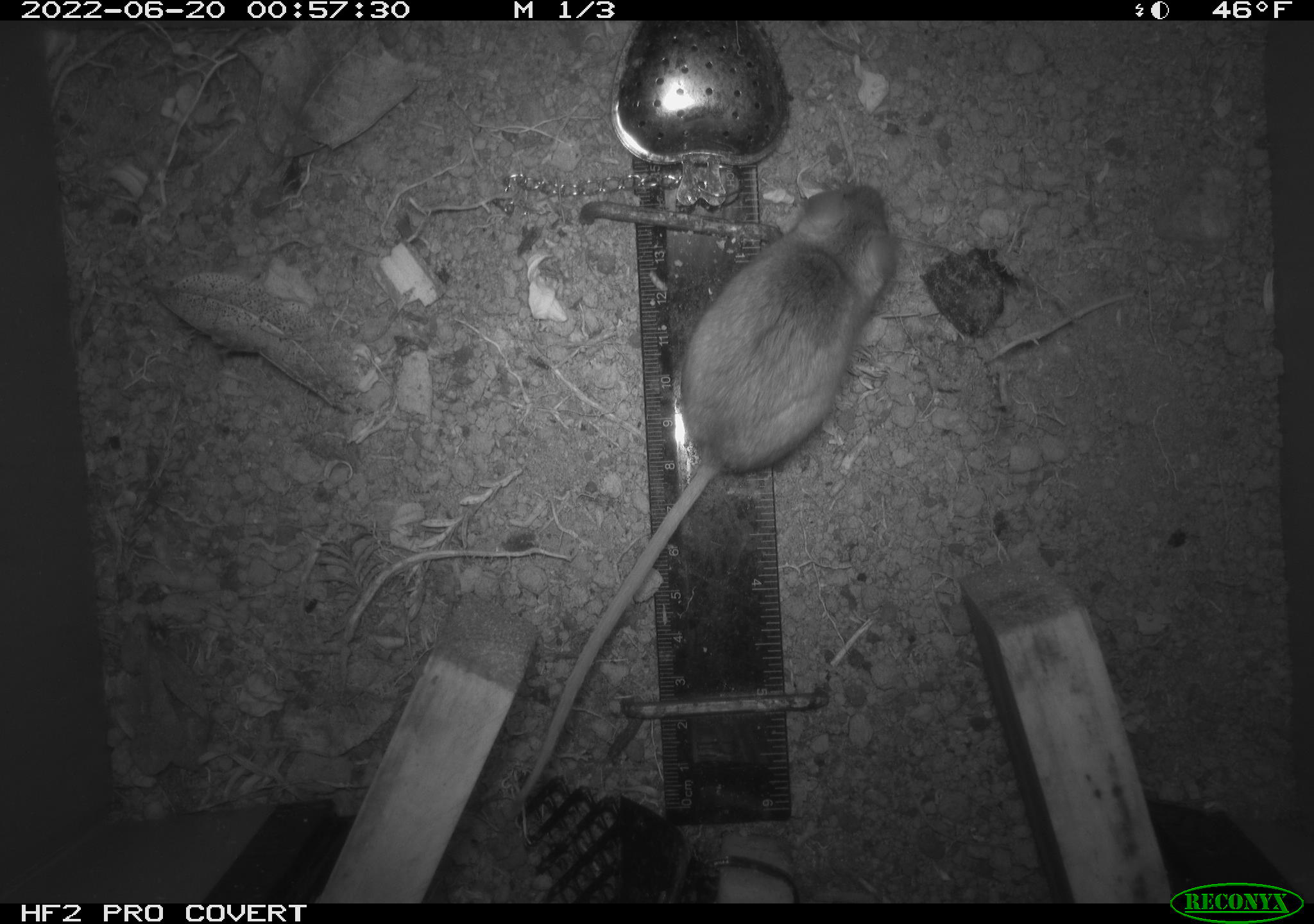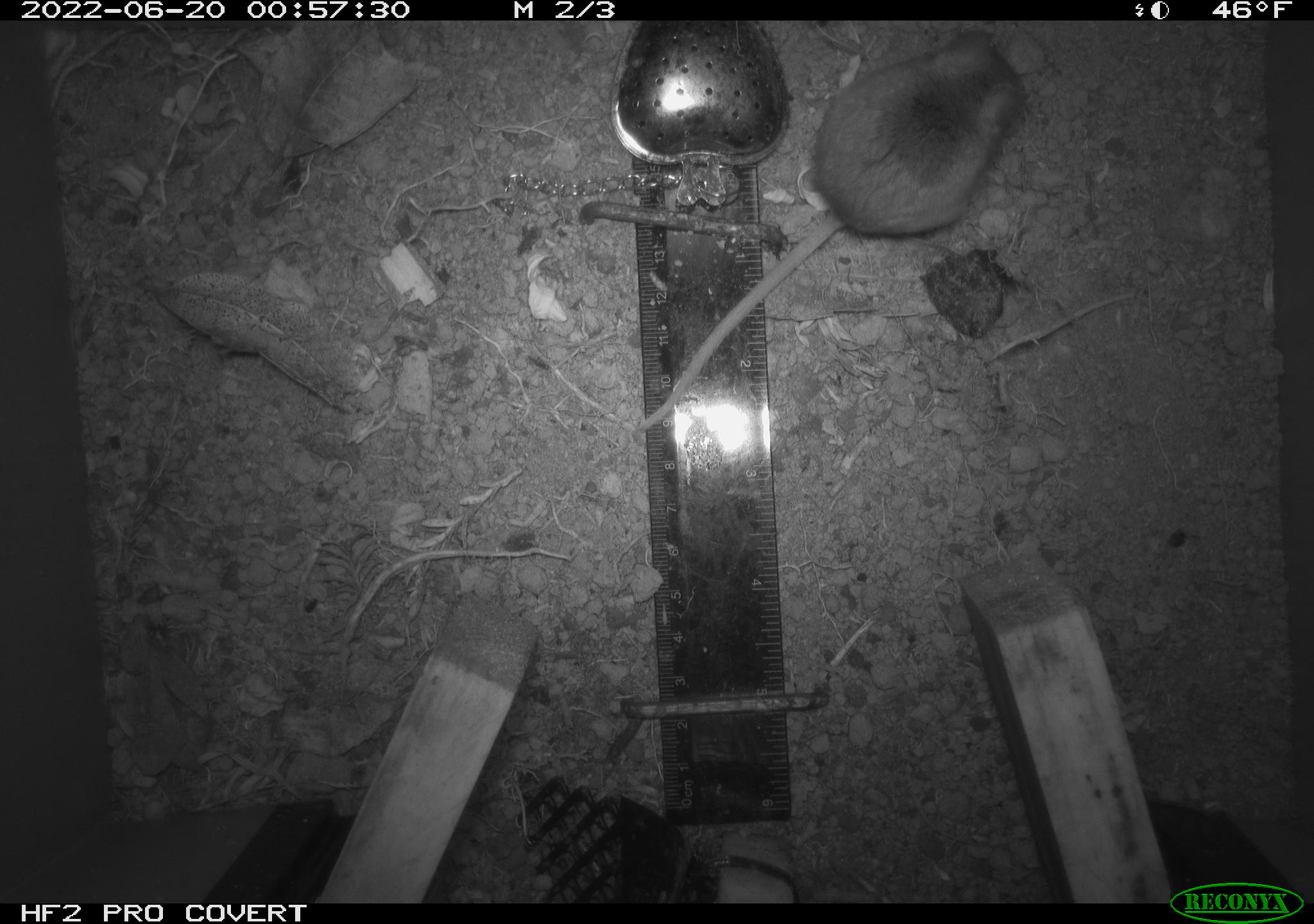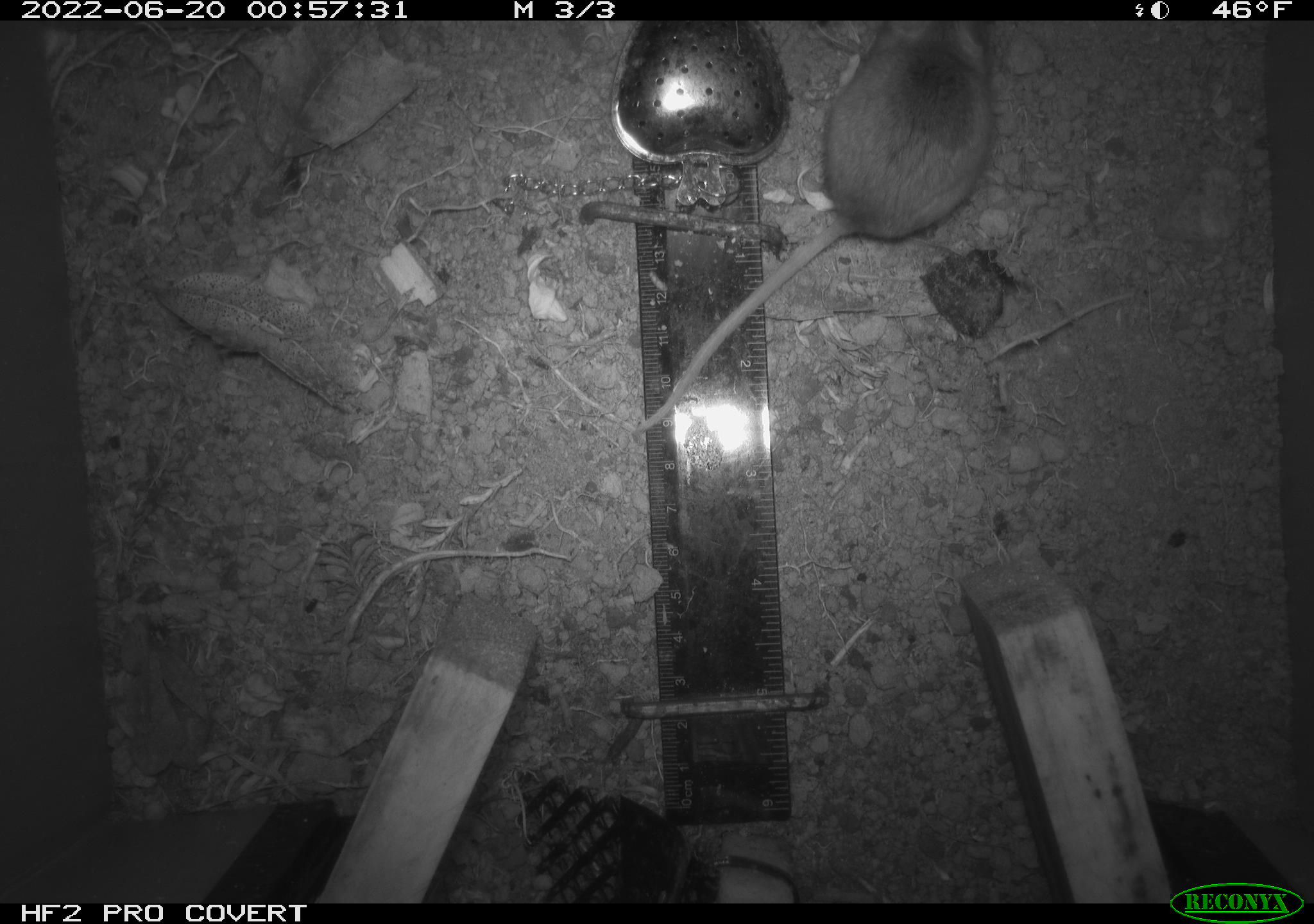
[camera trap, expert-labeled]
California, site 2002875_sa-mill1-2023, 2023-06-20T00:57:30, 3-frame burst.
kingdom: Animalia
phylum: Chordata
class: Mammalia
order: Rodentia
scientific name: Rodentia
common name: mouse species